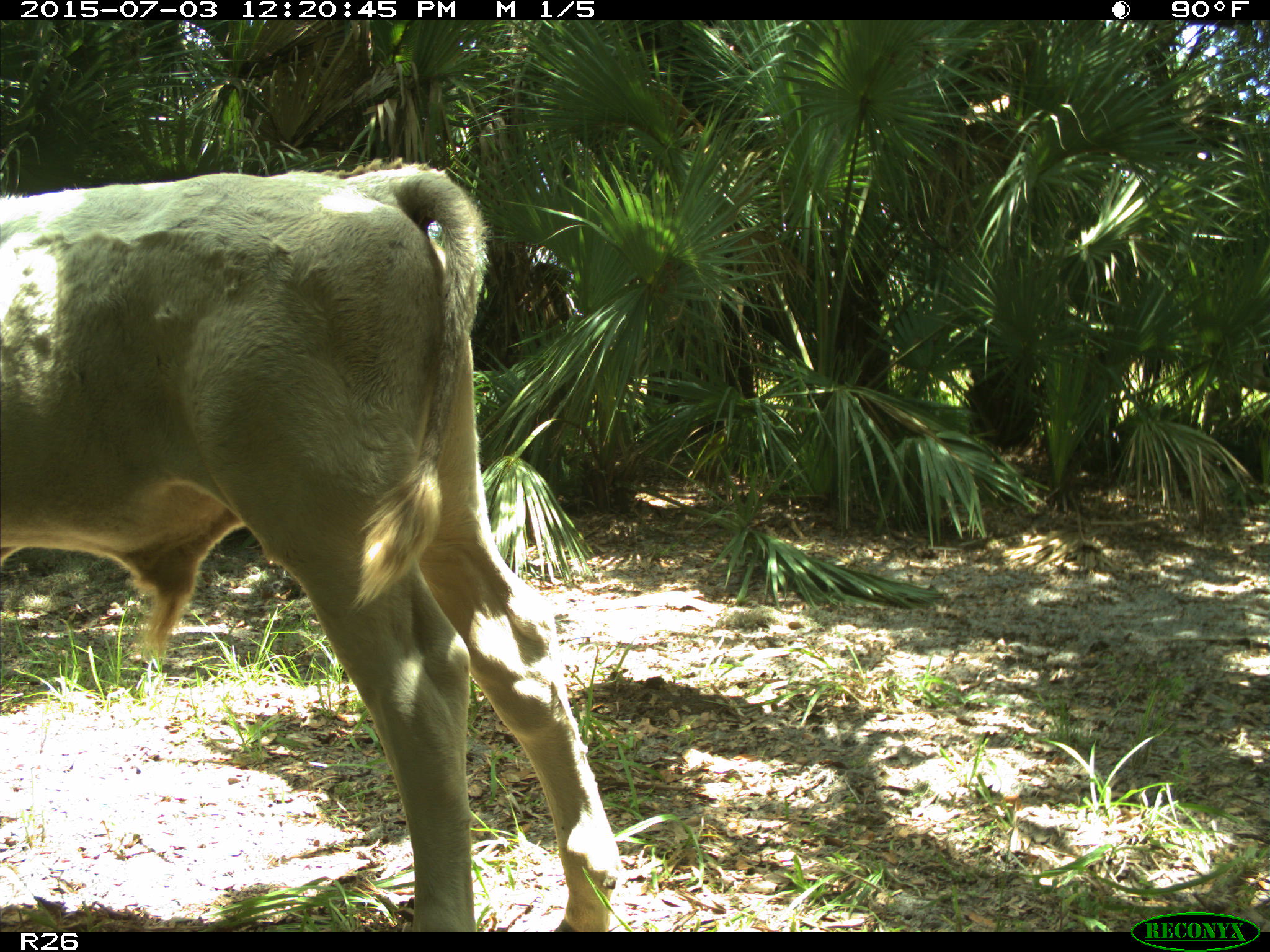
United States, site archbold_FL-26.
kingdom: Animalia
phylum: Chordata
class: Mammalia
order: Artiodactyla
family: Bovidae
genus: Bos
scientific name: Bos taurus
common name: domestic cow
Bos taurus (domestic cow).